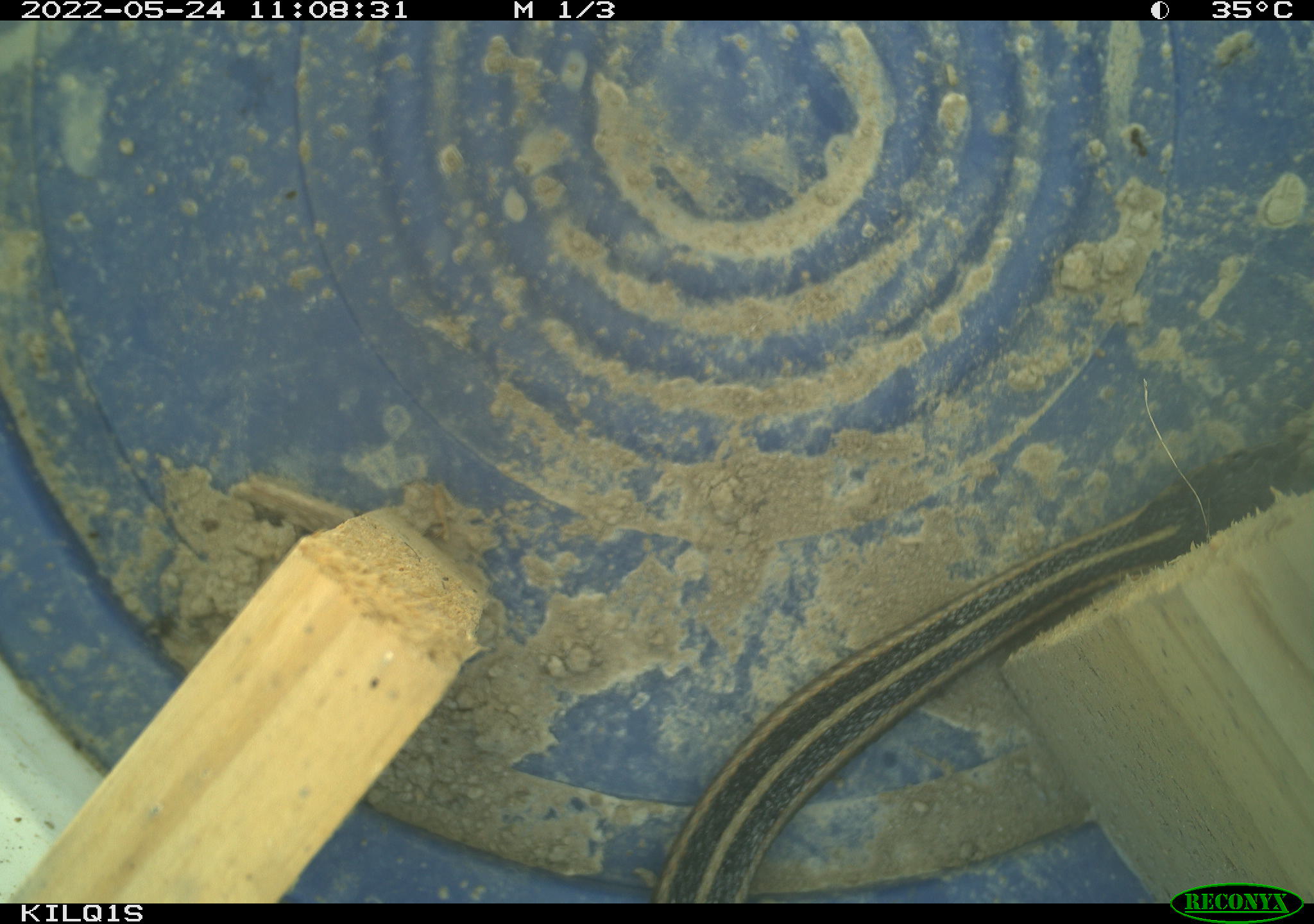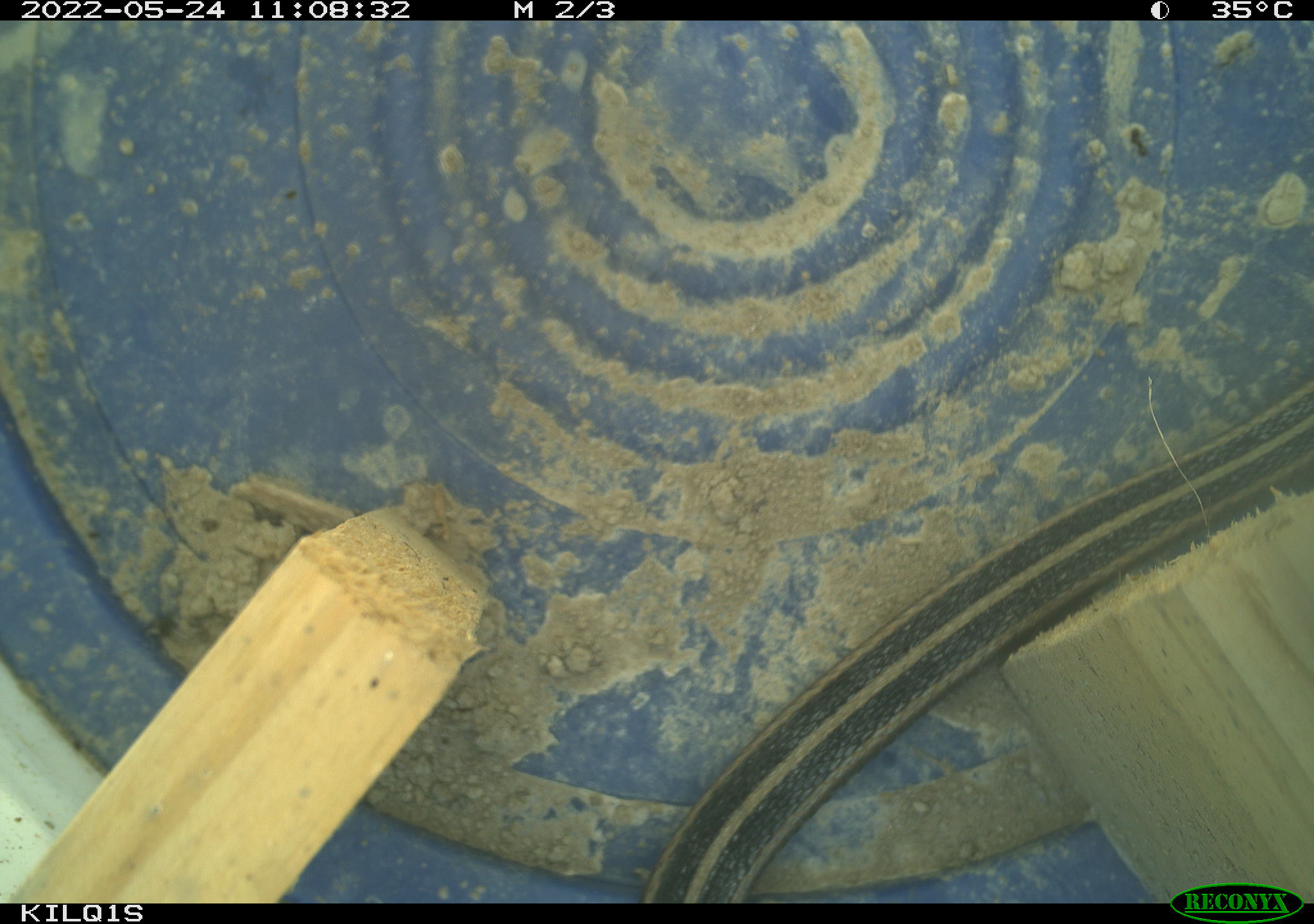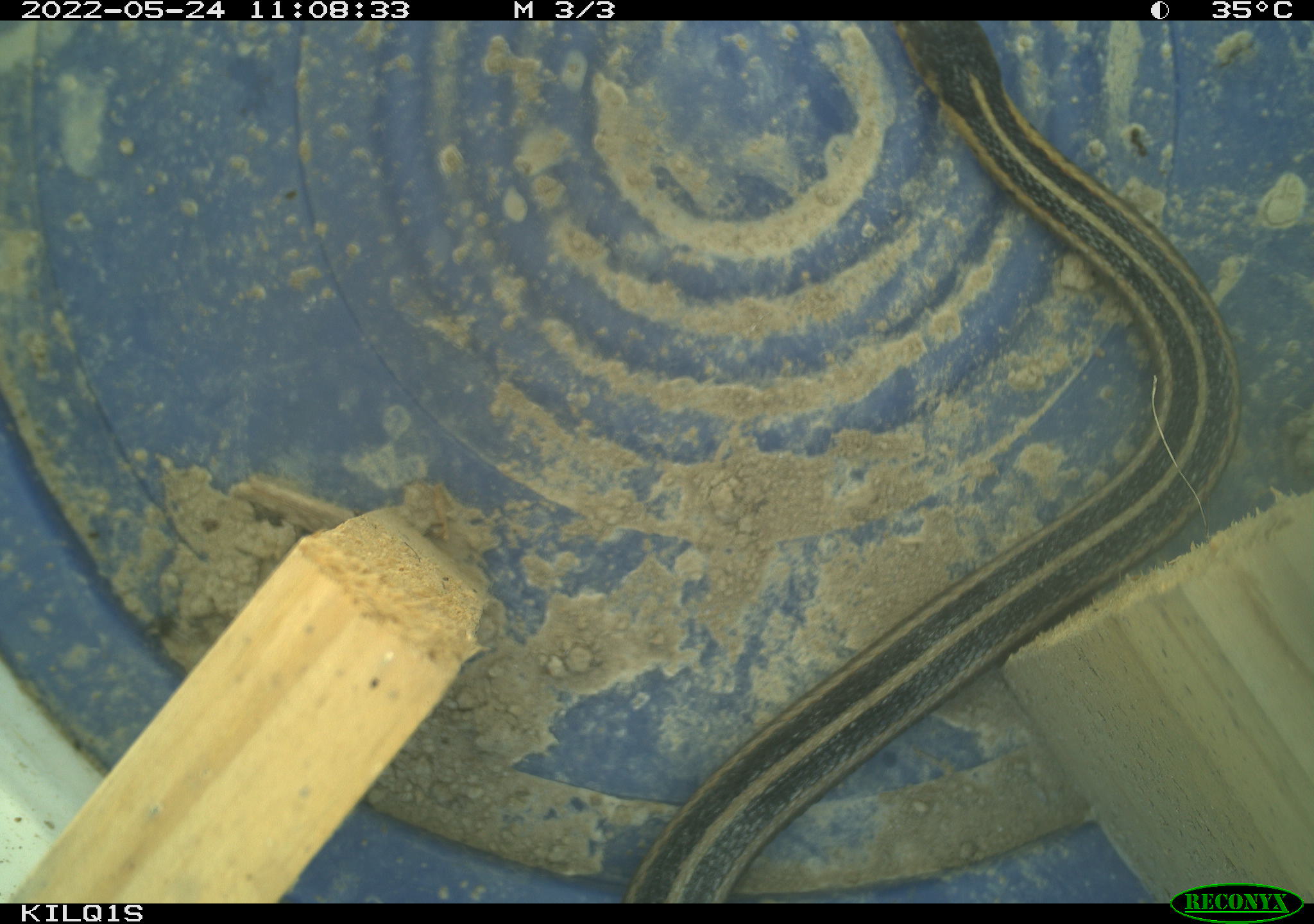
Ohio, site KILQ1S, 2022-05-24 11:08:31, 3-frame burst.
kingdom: Animalia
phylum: Chordata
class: Reptilia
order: Squamata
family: Colubridae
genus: Thamnophis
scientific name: Thamnophis sirtalis sirtalis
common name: eastern gartersnake